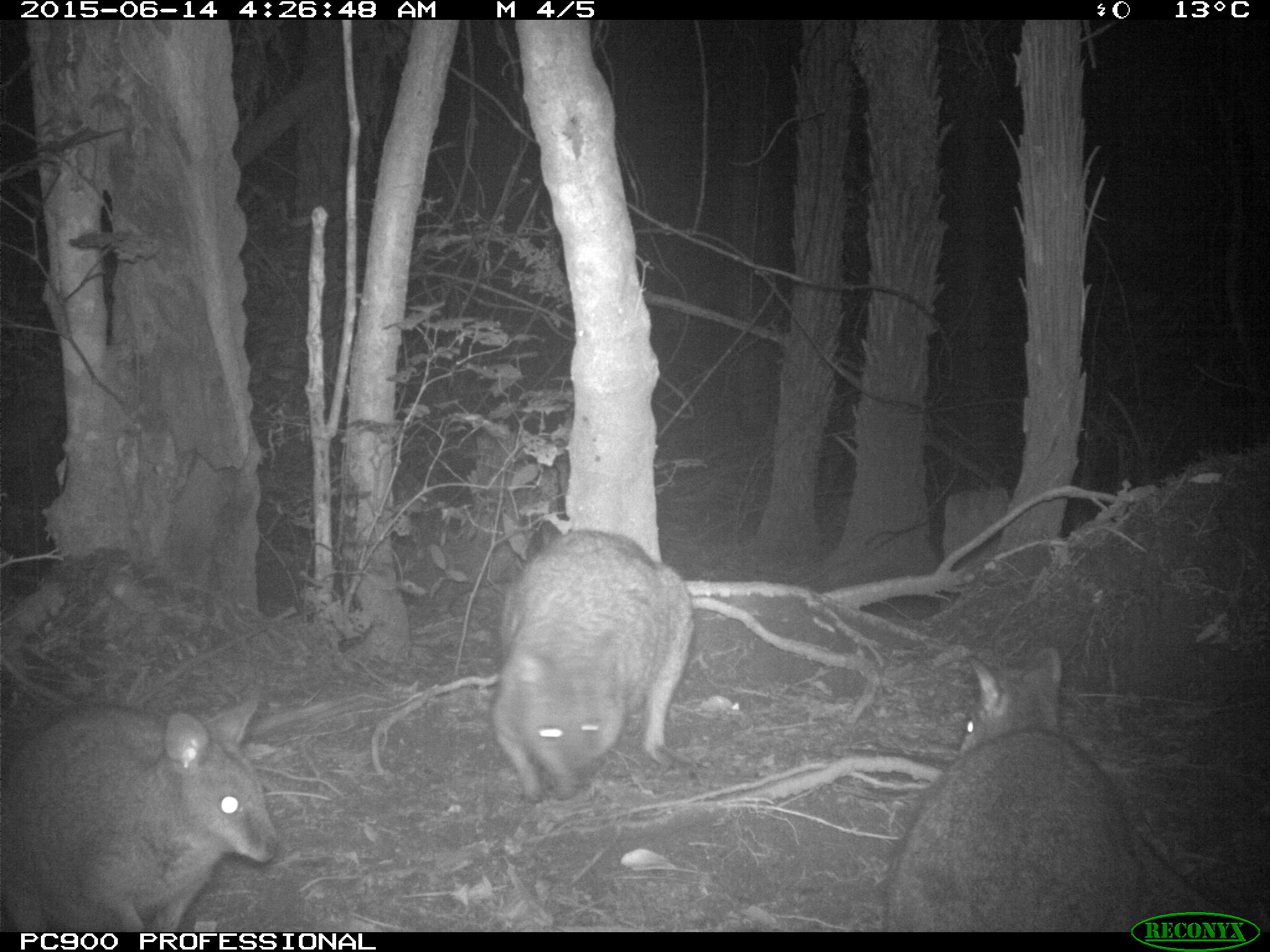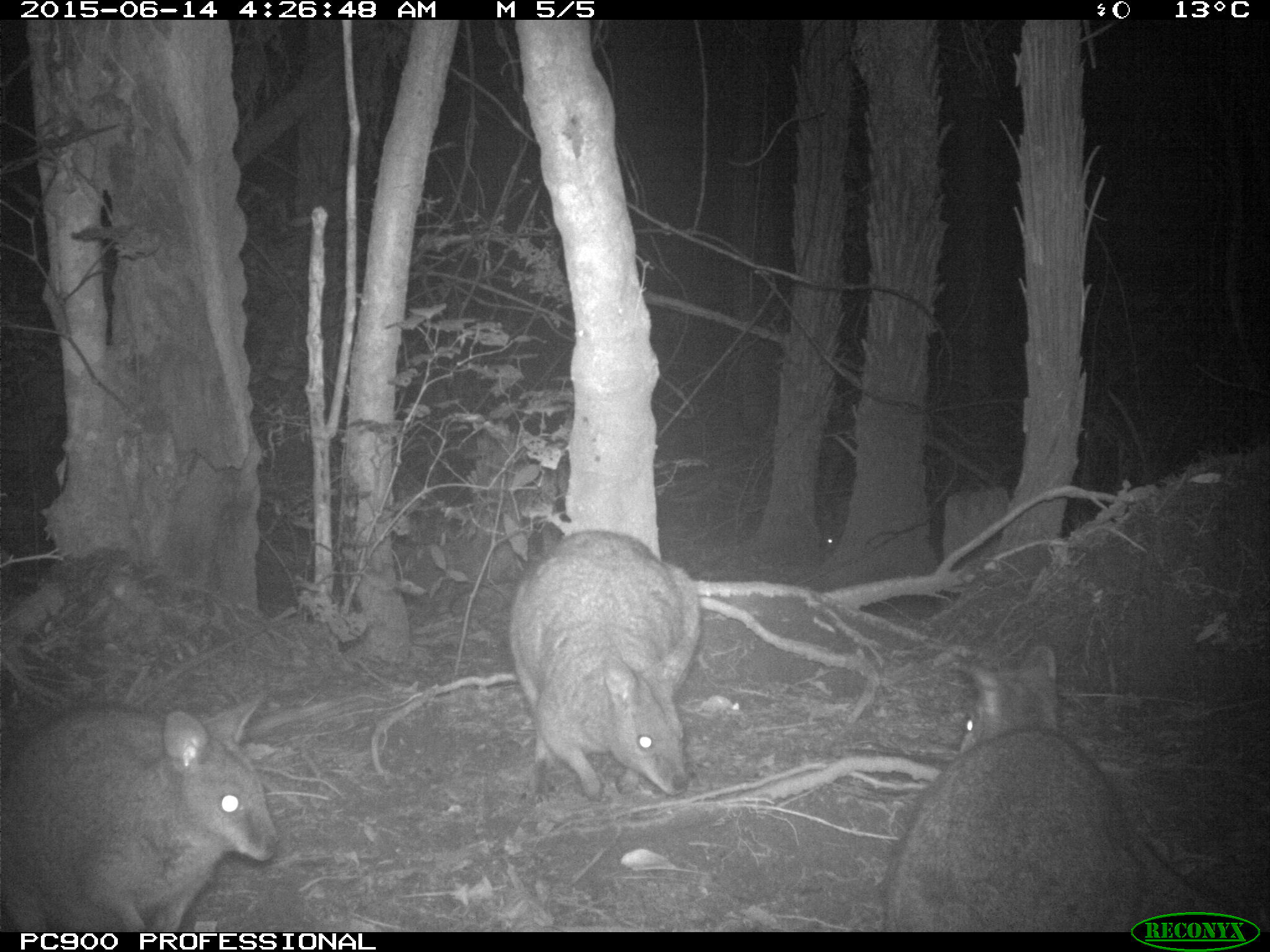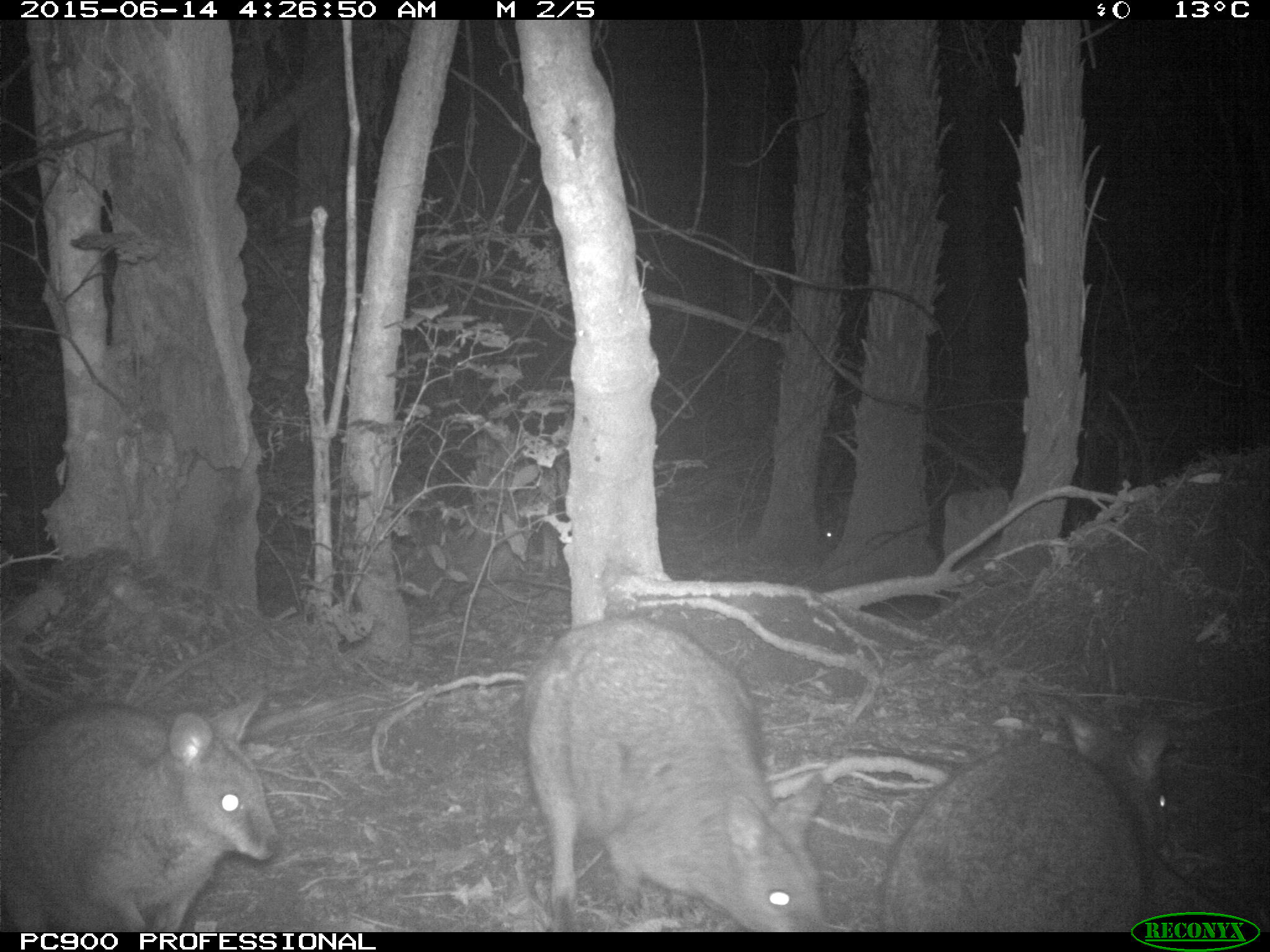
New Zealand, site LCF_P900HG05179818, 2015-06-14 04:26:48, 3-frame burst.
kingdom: Animalia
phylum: Chordata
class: Mammalia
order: Diprotodontia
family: Macropodidae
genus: Notamacropus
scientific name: Notamacropus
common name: wallaby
Wallaby (Notamacropus).